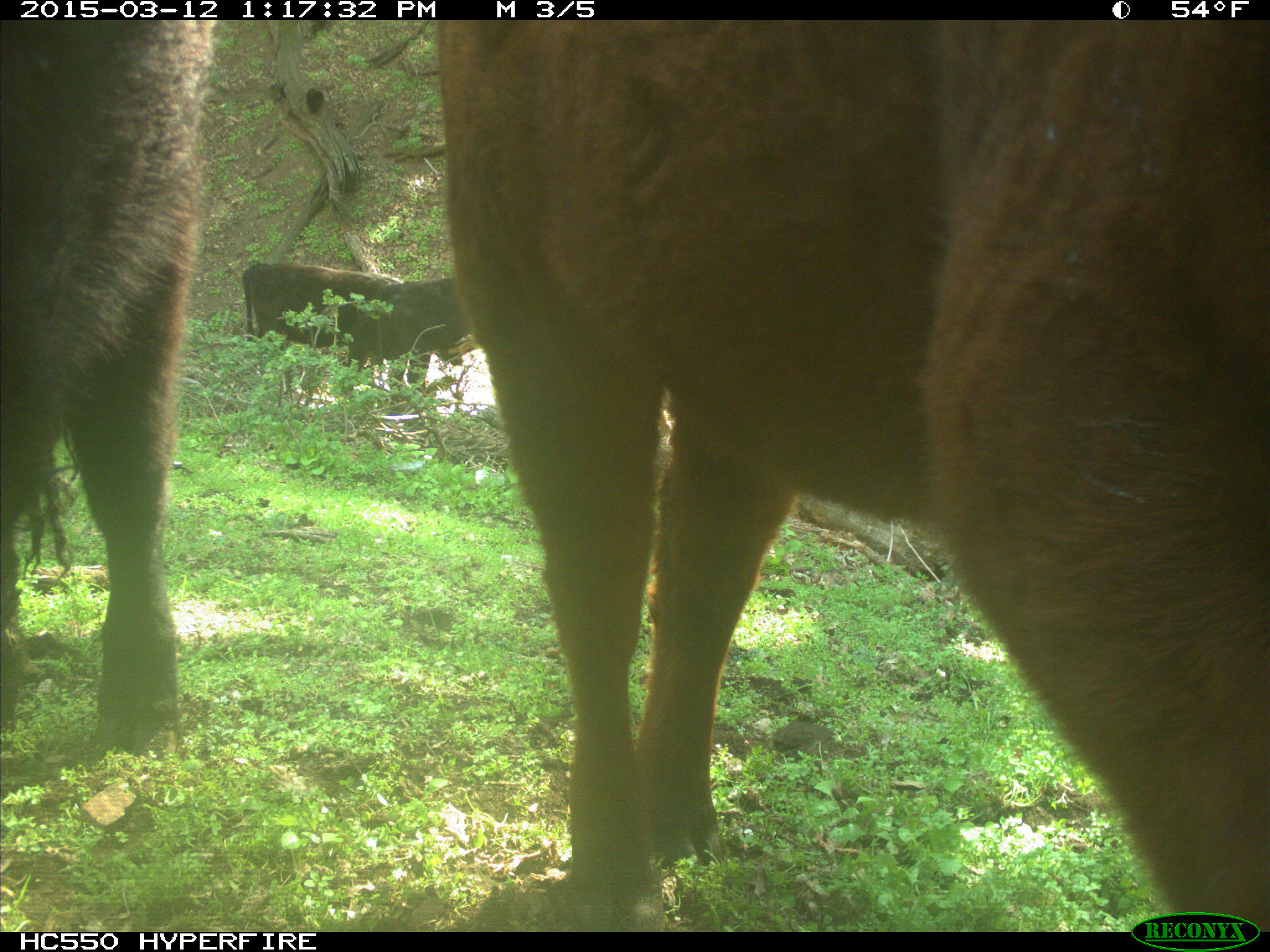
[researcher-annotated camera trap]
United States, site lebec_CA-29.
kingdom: Animalia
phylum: Chordata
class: Mammalia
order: Artiodactyla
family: Bovidae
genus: Bos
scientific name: Bos taurus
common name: domestic cow